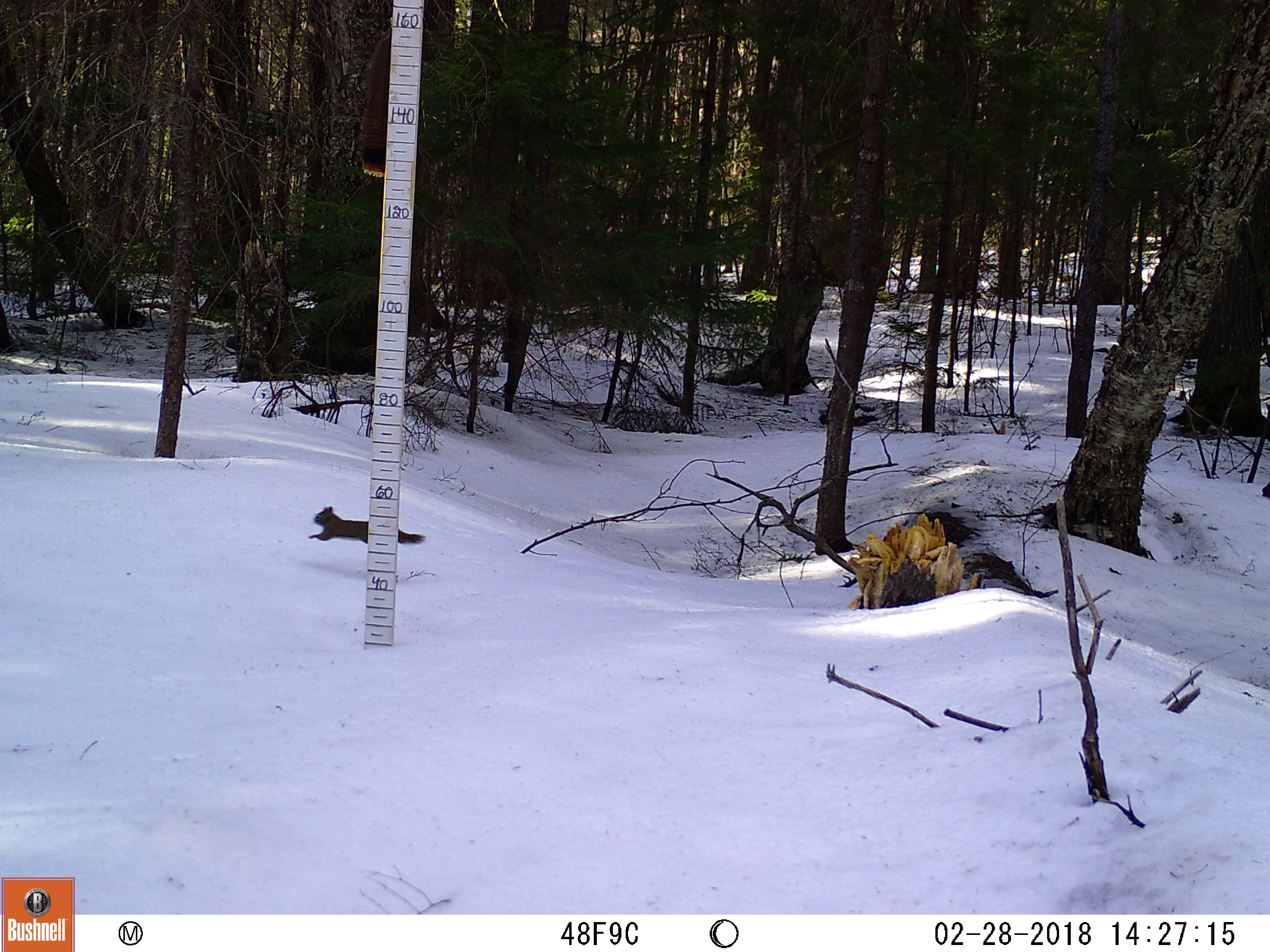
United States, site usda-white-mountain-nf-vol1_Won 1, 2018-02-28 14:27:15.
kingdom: Animalia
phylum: Chordata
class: Mammalia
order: Rodentia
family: Sciuridae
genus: Tamiasciurus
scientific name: Tamiasciurus hudsonicus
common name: red squirrel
Red squirrel (Tamiasciurus hudsonicus).